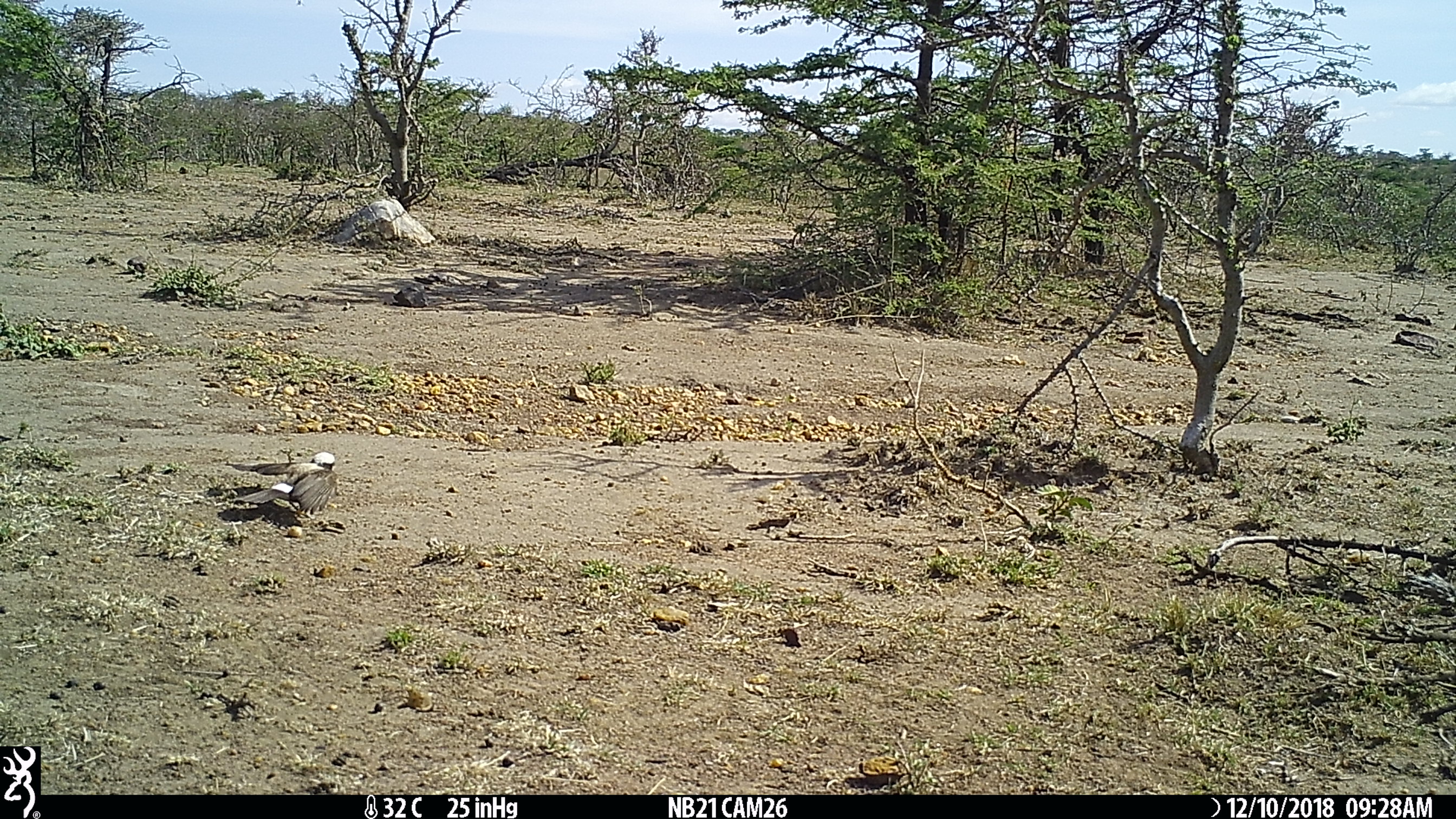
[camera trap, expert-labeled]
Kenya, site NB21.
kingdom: Animalia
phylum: Chordata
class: Aves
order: Passeriformes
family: Laniidae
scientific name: Laniidae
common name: shrike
Shrike (Laniidae).